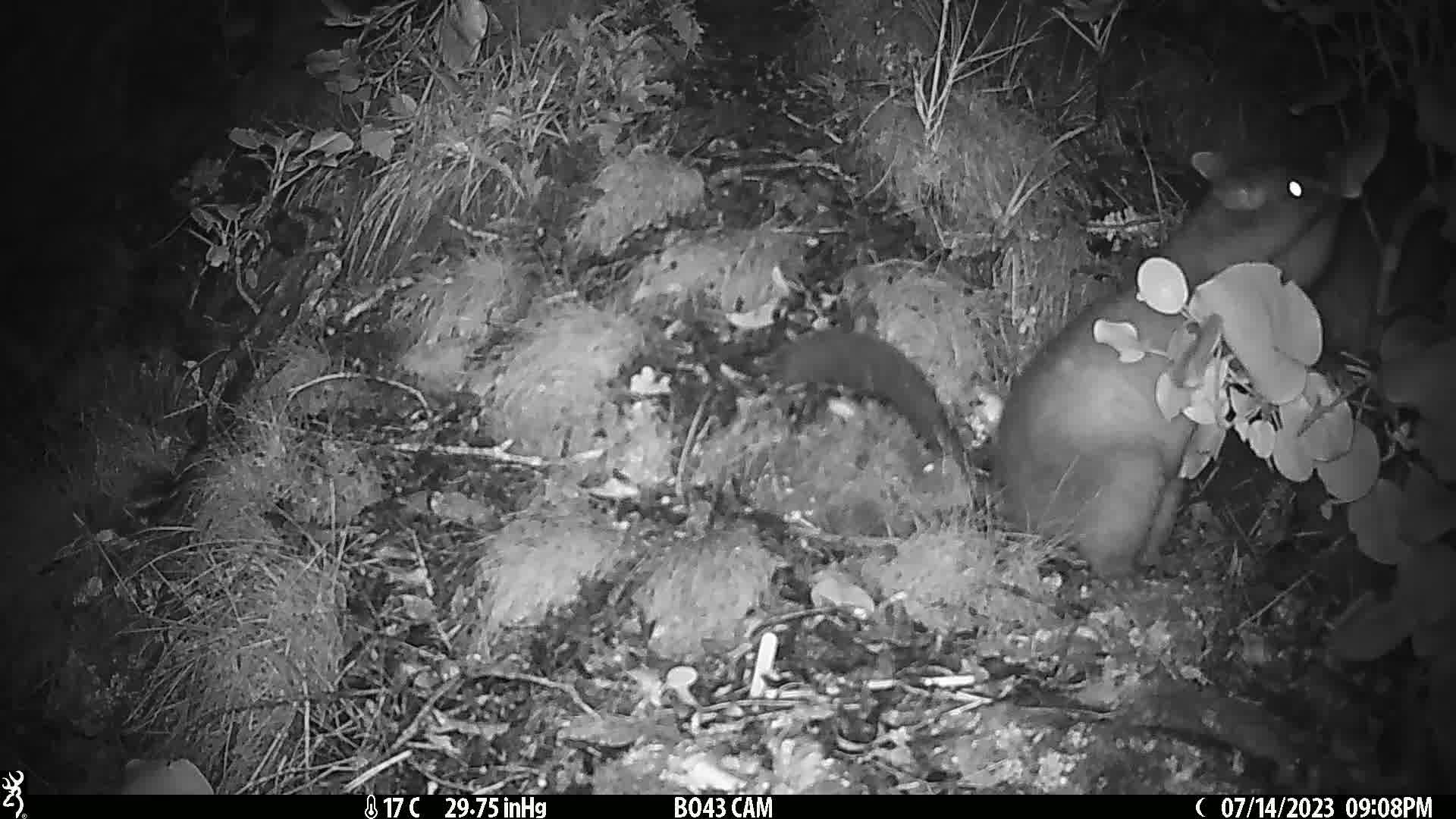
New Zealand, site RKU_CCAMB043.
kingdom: Animalia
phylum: Chordata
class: Mammalia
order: Diprotodontia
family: Phalangeridae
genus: Trichosurus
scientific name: Trichosurus vulpecula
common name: common brushtail possum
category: possum